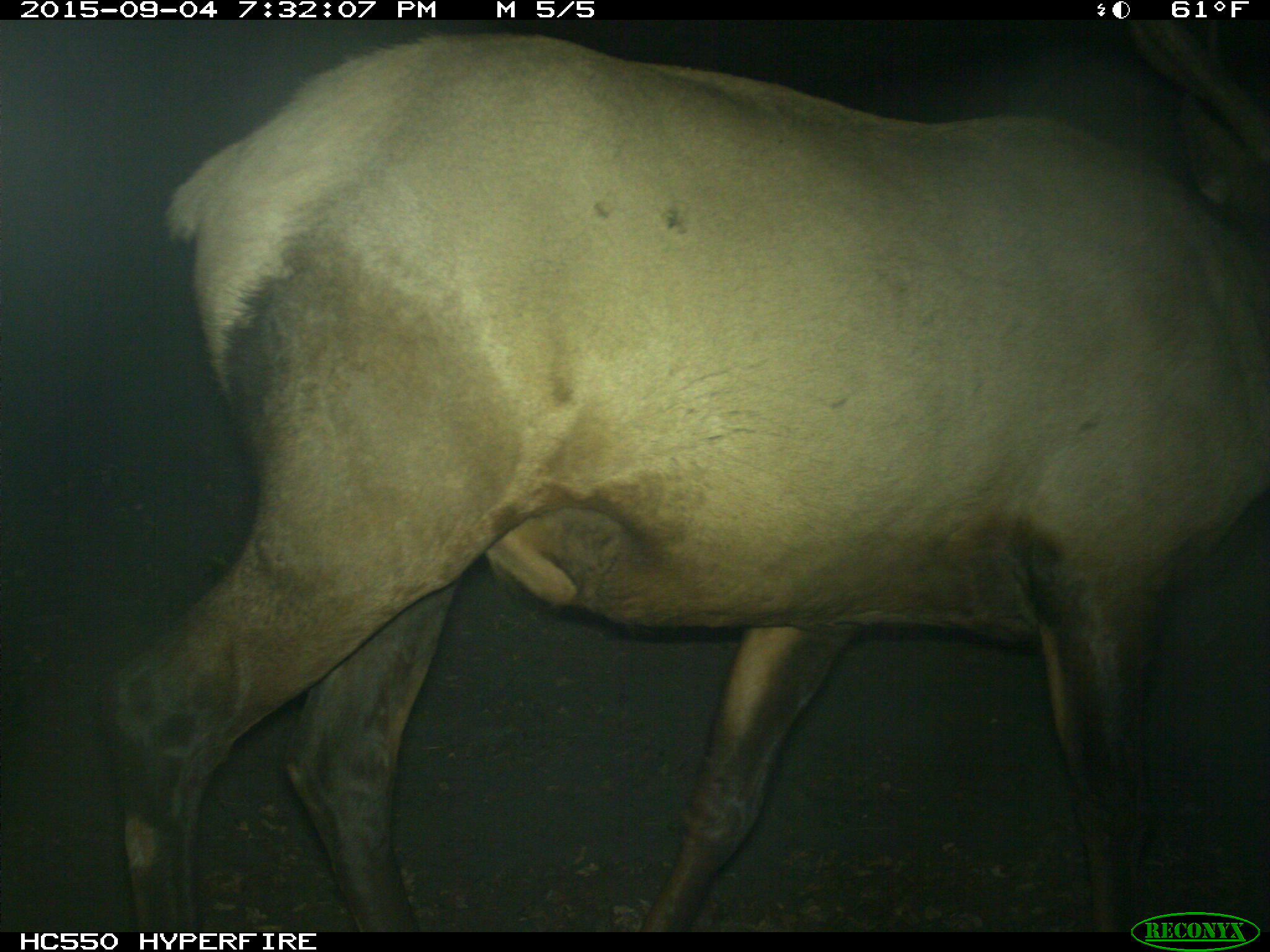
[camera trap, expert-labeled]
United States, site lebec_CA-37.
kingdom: Animalia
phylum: Chordata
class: Mammalia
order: Artiodactyla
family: Cervidae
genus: Cervus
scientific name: Cervus canadensis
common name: elk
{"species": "Cervus canadensis (elk)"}